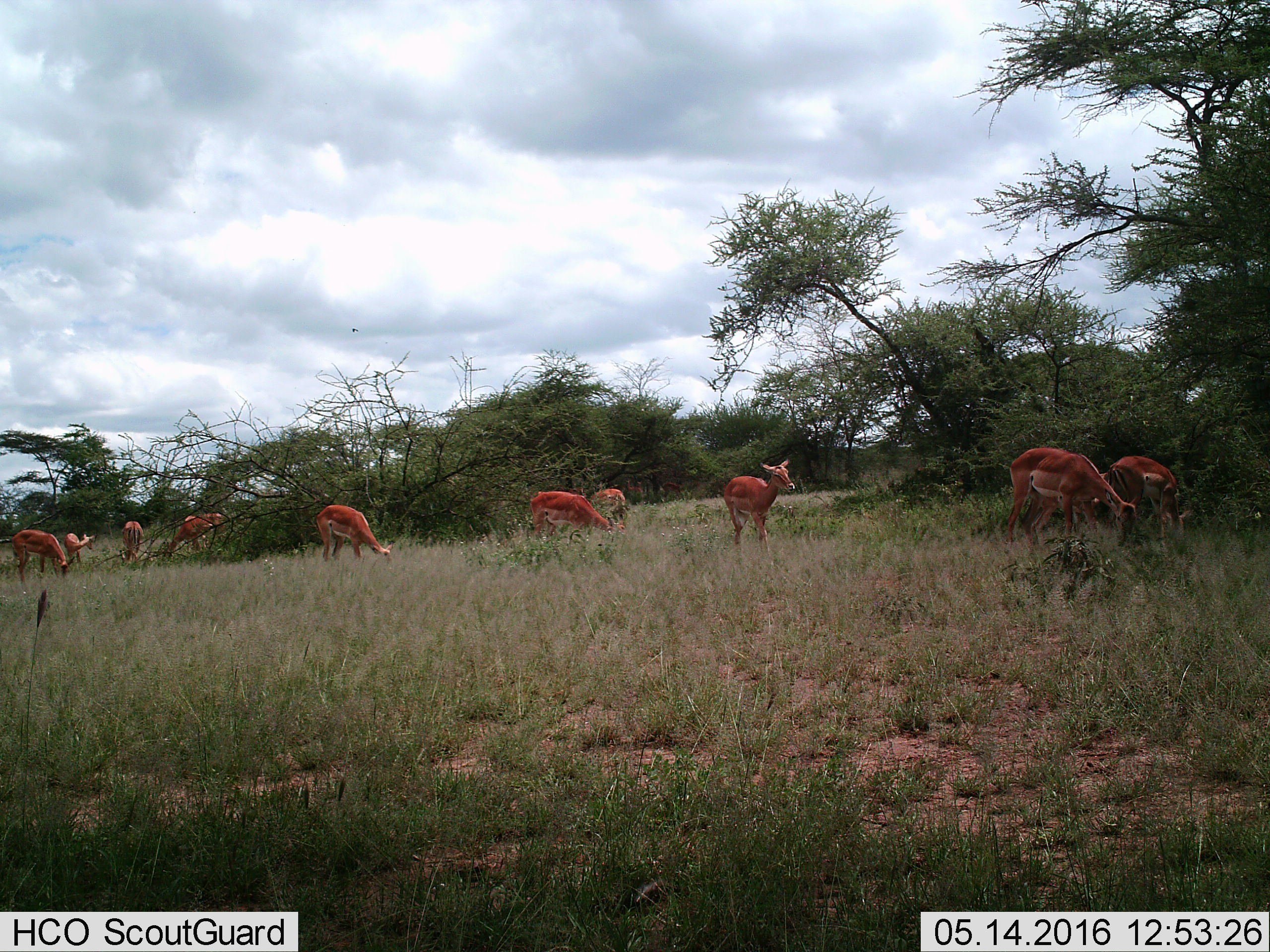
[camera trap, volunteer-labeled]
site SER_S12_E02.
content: unidentified animal